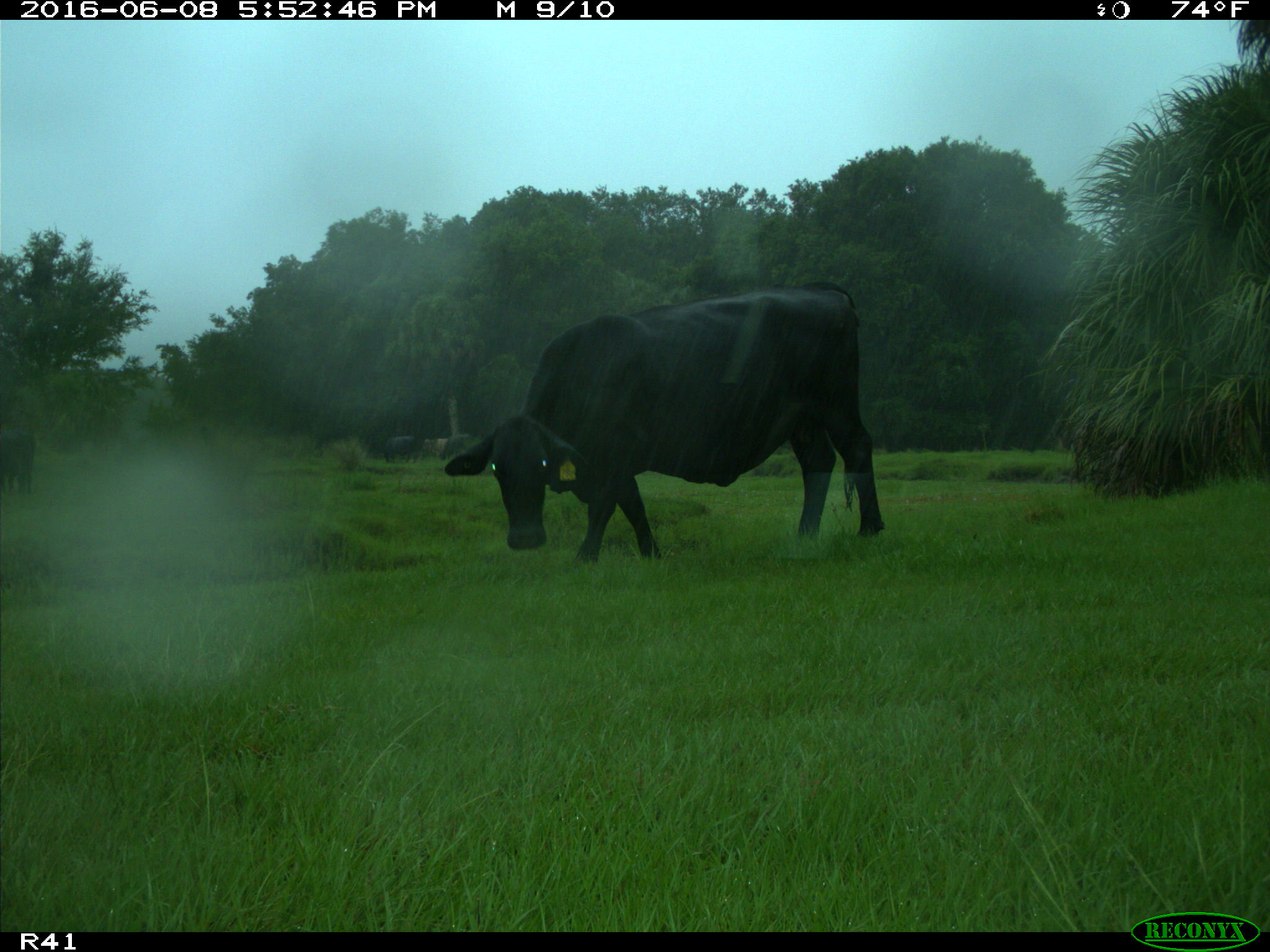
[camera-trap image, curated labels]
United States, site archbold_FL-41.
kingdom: Animalia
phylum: Chordata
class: Mammalia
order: Artiodactyla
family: Bovidae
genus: Bos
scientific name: Bos taurus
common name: domestic cow